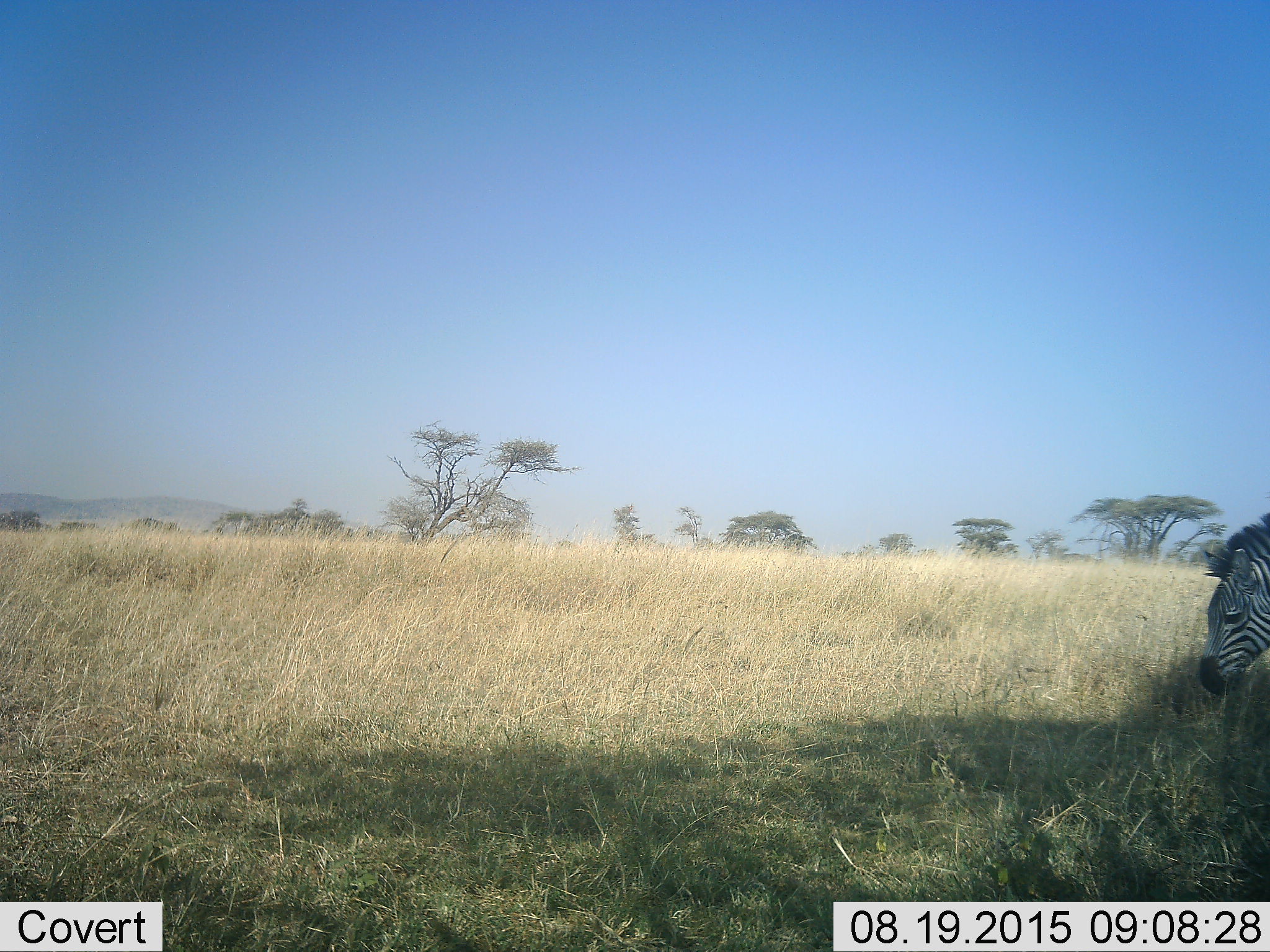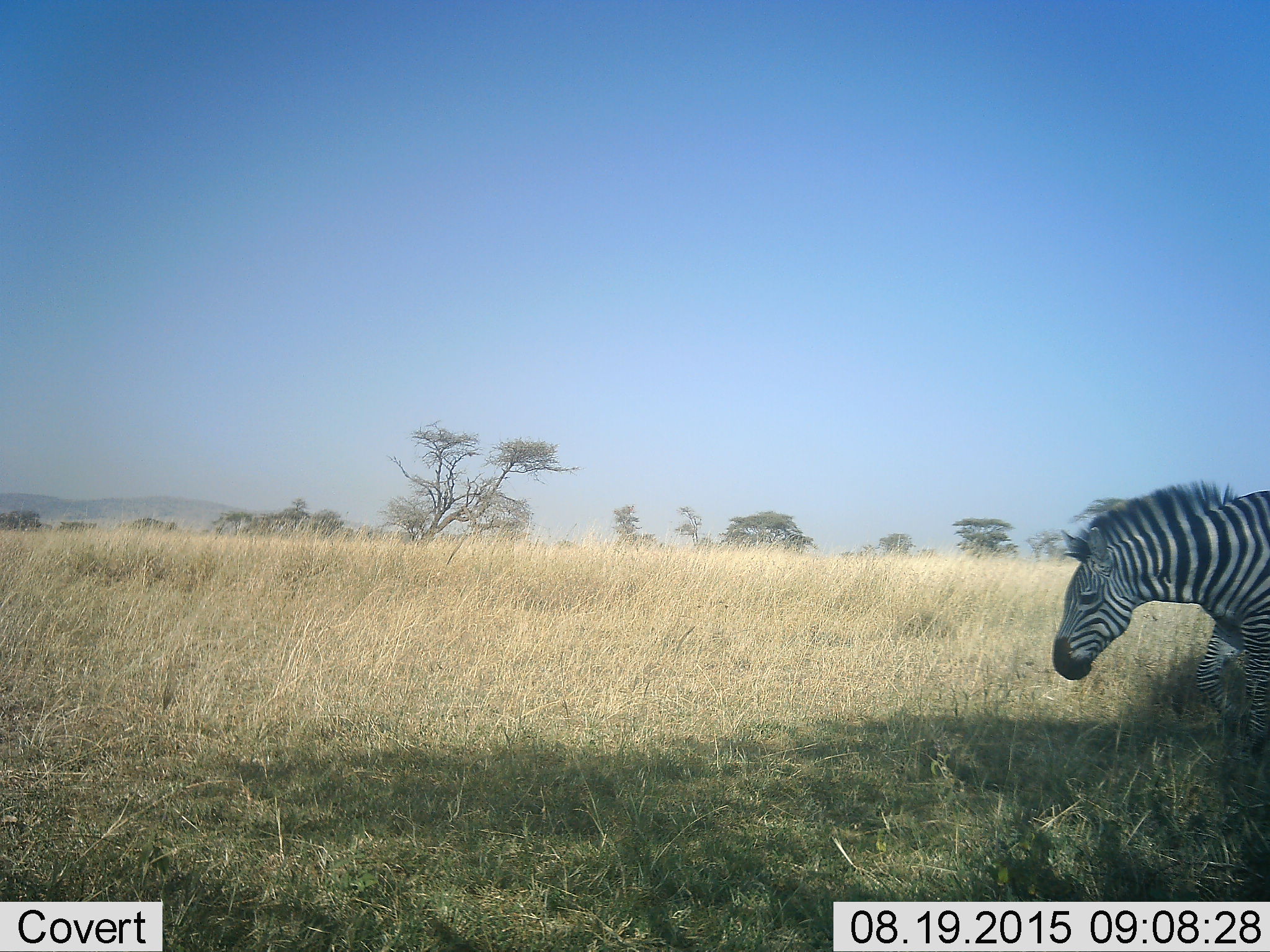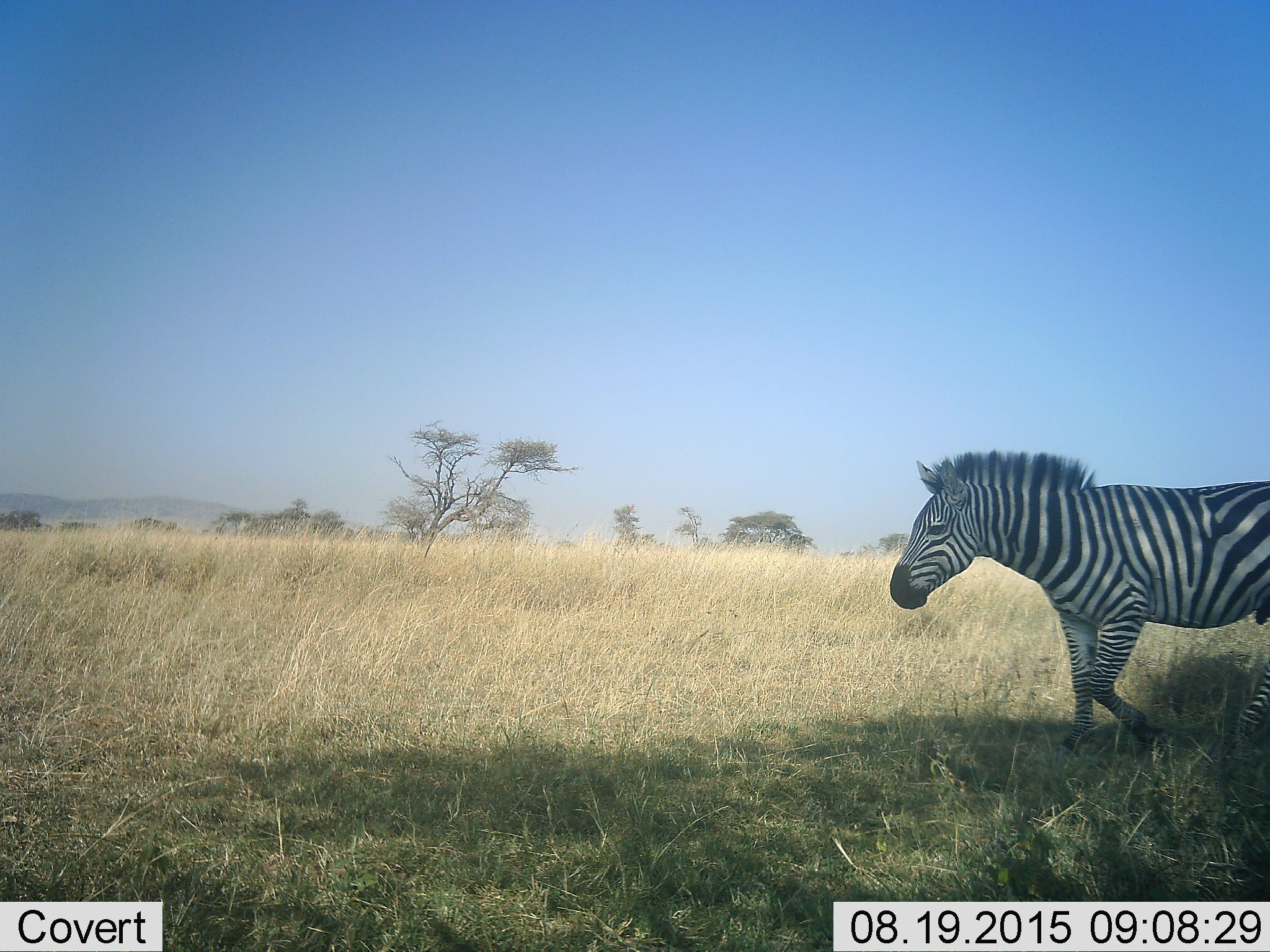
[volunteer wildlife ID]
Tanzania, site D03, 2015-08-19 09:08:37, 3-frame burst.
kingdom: Animalia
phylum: Chordata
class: Mammalia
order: Perissodactyla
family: Equidae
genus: Equus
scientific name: Equus quagga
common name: plains zebra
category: zebra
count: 1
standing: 6%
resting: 0%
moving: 94%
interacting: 0%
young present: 0%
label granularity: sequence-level